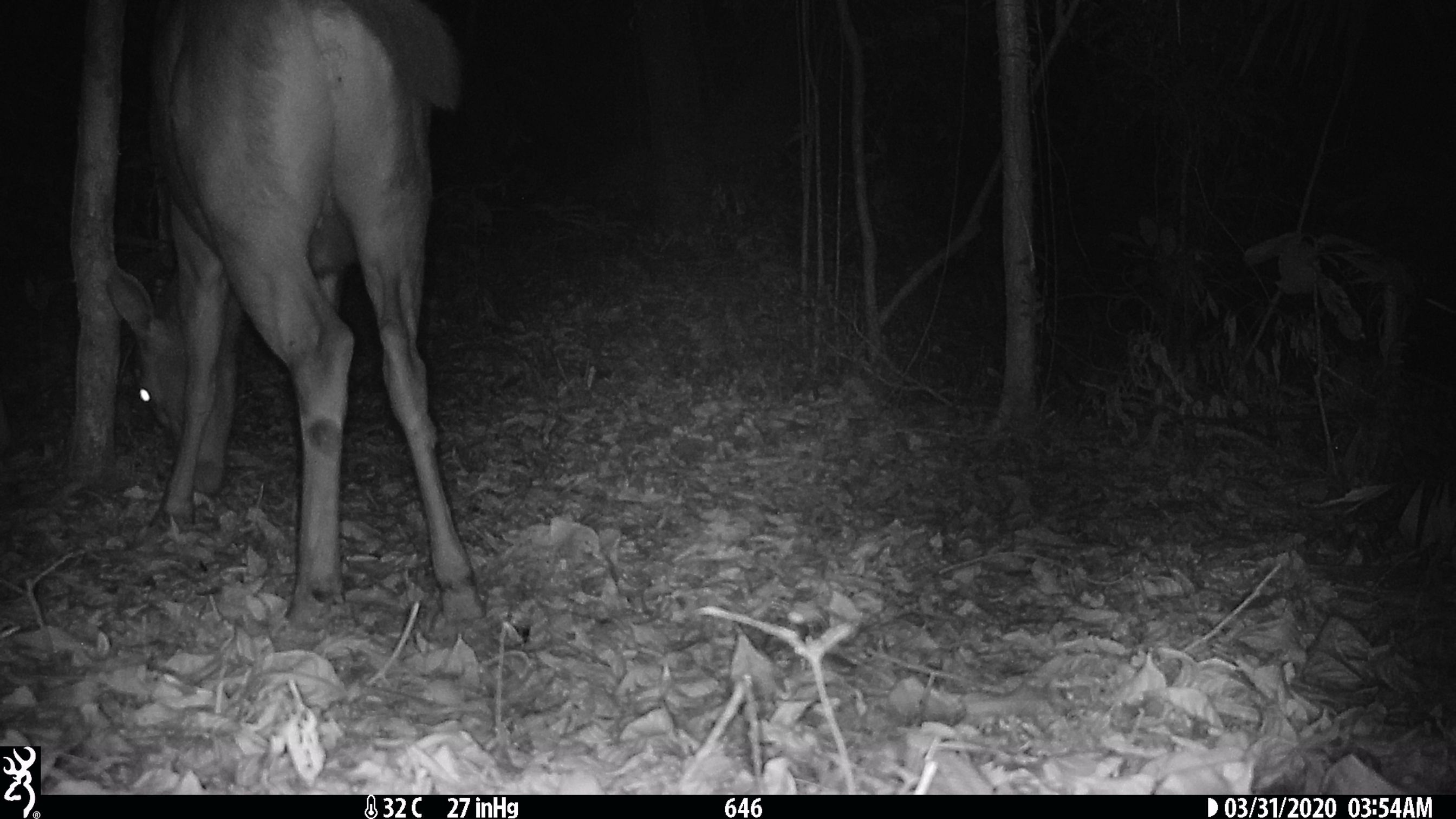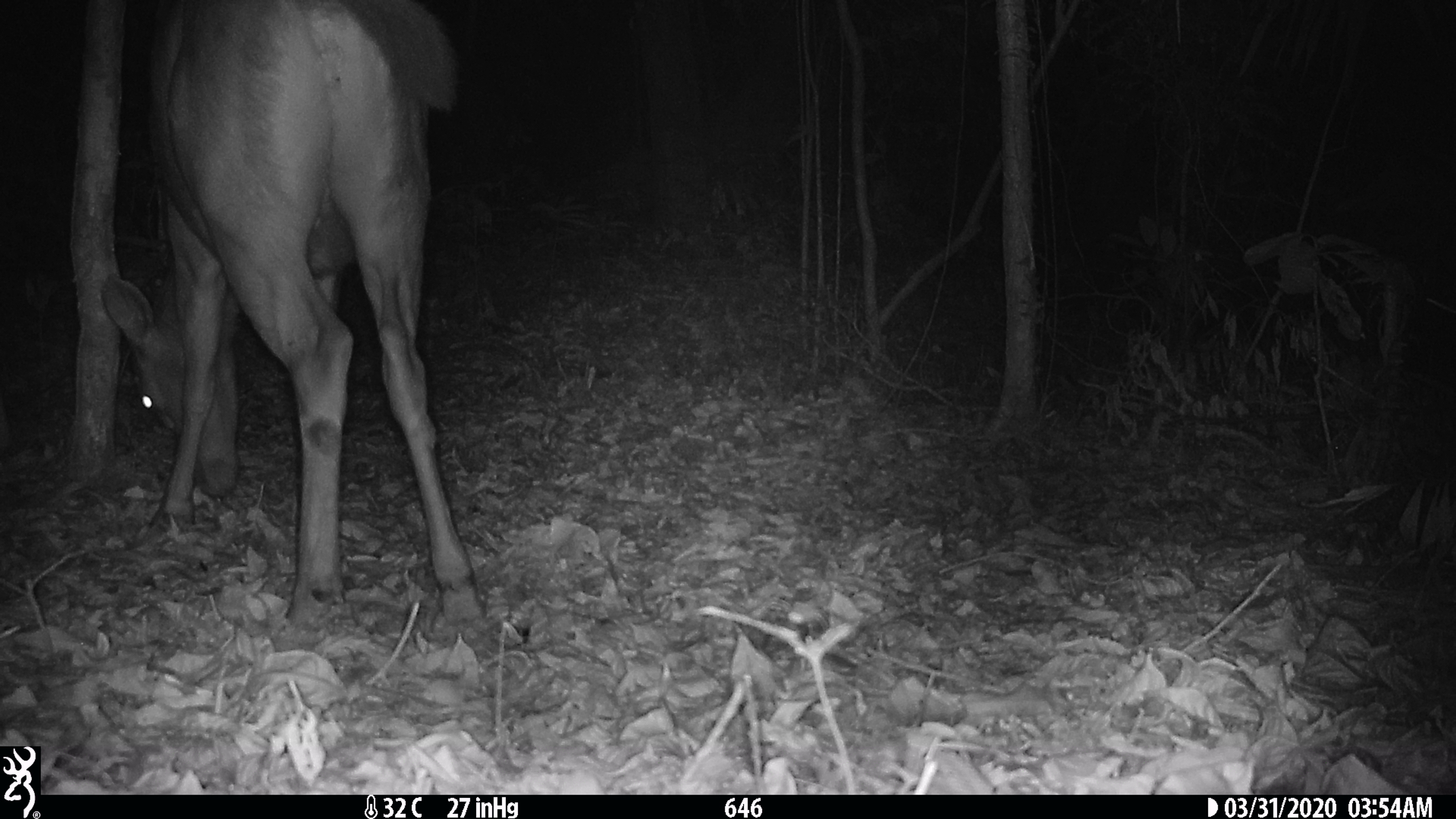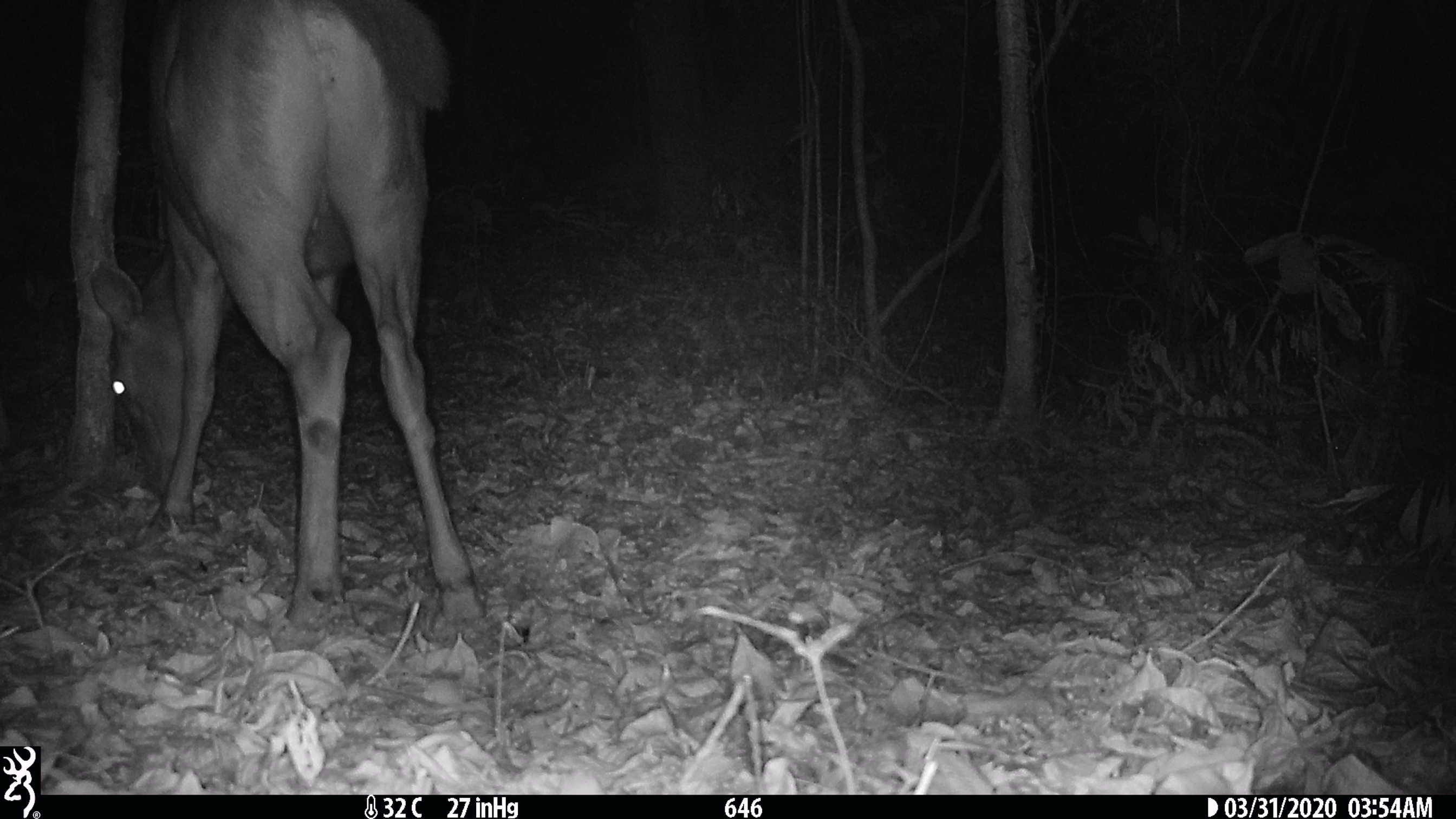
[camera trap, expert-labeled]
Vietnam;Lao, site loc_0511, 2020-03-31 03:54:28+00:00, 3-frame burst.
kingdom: Animalia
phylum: Chordata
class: Mammalia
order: Artiodactyla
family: Cervidae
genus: Rusa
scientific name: Rusa unicolor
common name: sambar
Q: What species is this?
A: Sambar (Rusa unicolor).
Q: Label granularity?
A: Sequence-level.